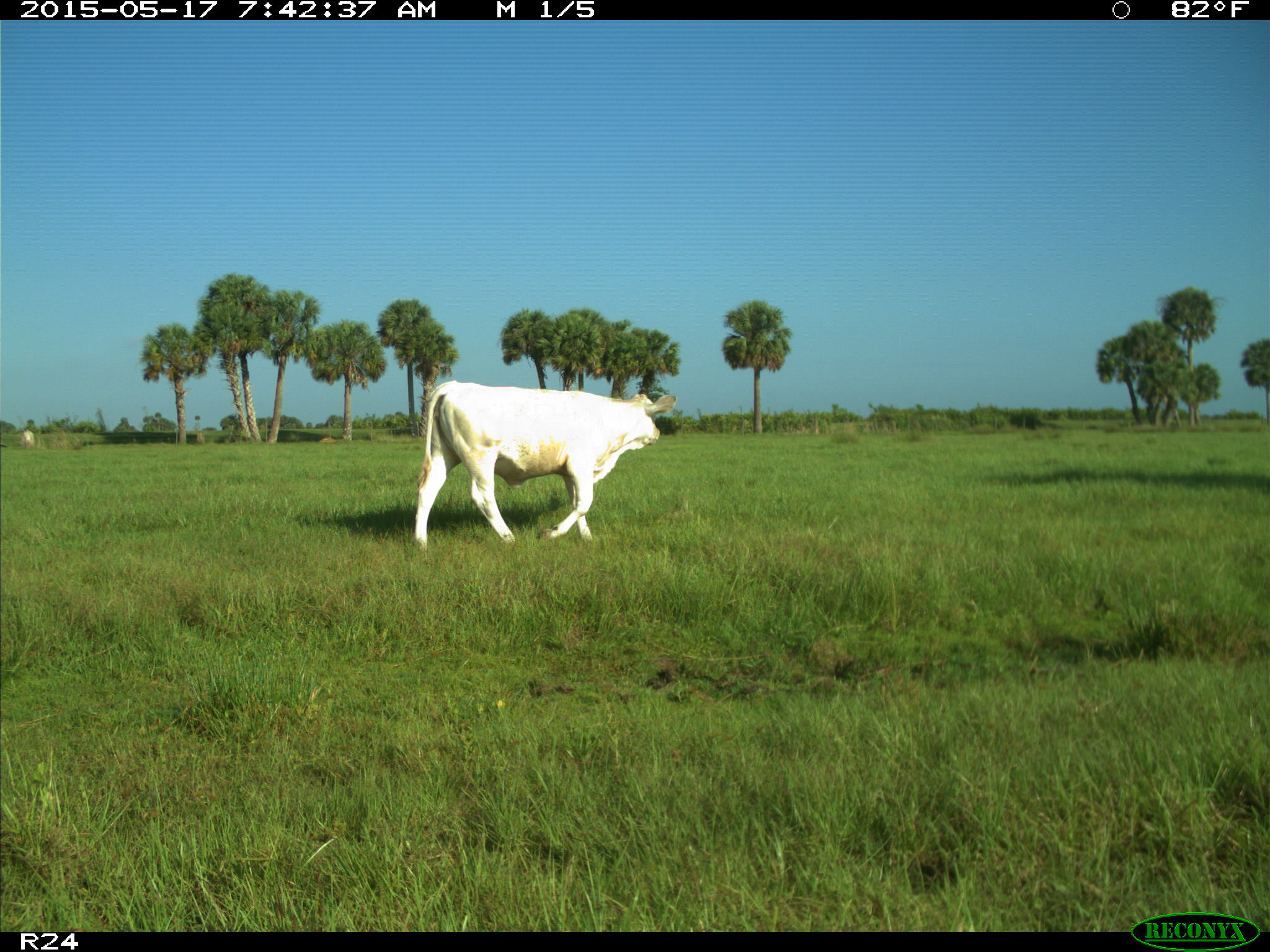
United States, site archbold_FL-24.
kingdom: Animalia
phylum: Chordata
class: Mammalia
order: Artiodactyla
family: Bovidae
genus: Bos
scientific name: Bos taurus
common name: domestic cow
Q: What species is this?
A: Bos taurus (domestic cow).